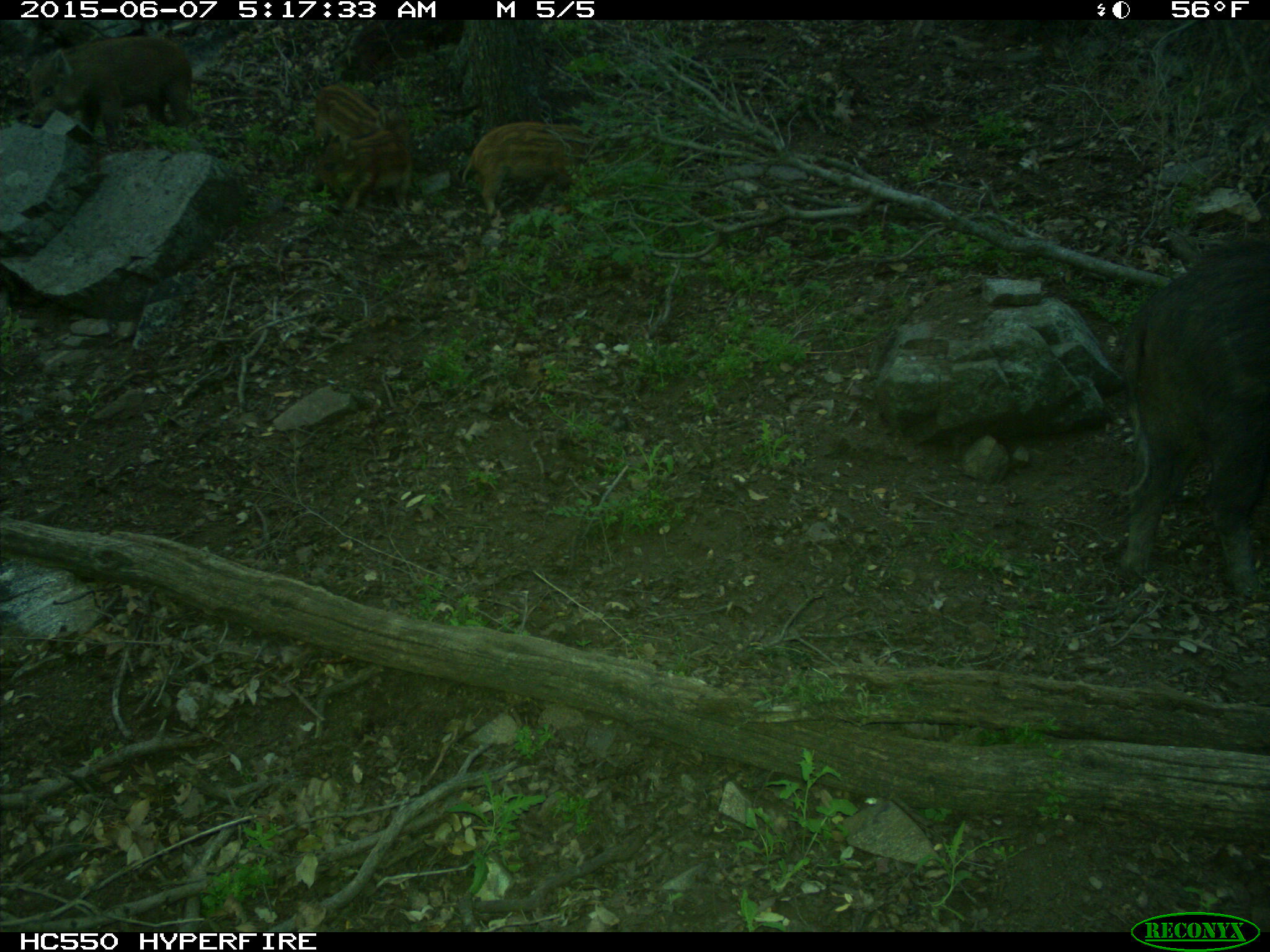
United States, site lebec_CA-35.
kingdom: Animalia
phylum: Chordata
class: Mammalia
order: Artiodactyla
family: Suidae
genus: Sus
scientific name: Sus scrofa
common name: wild boar